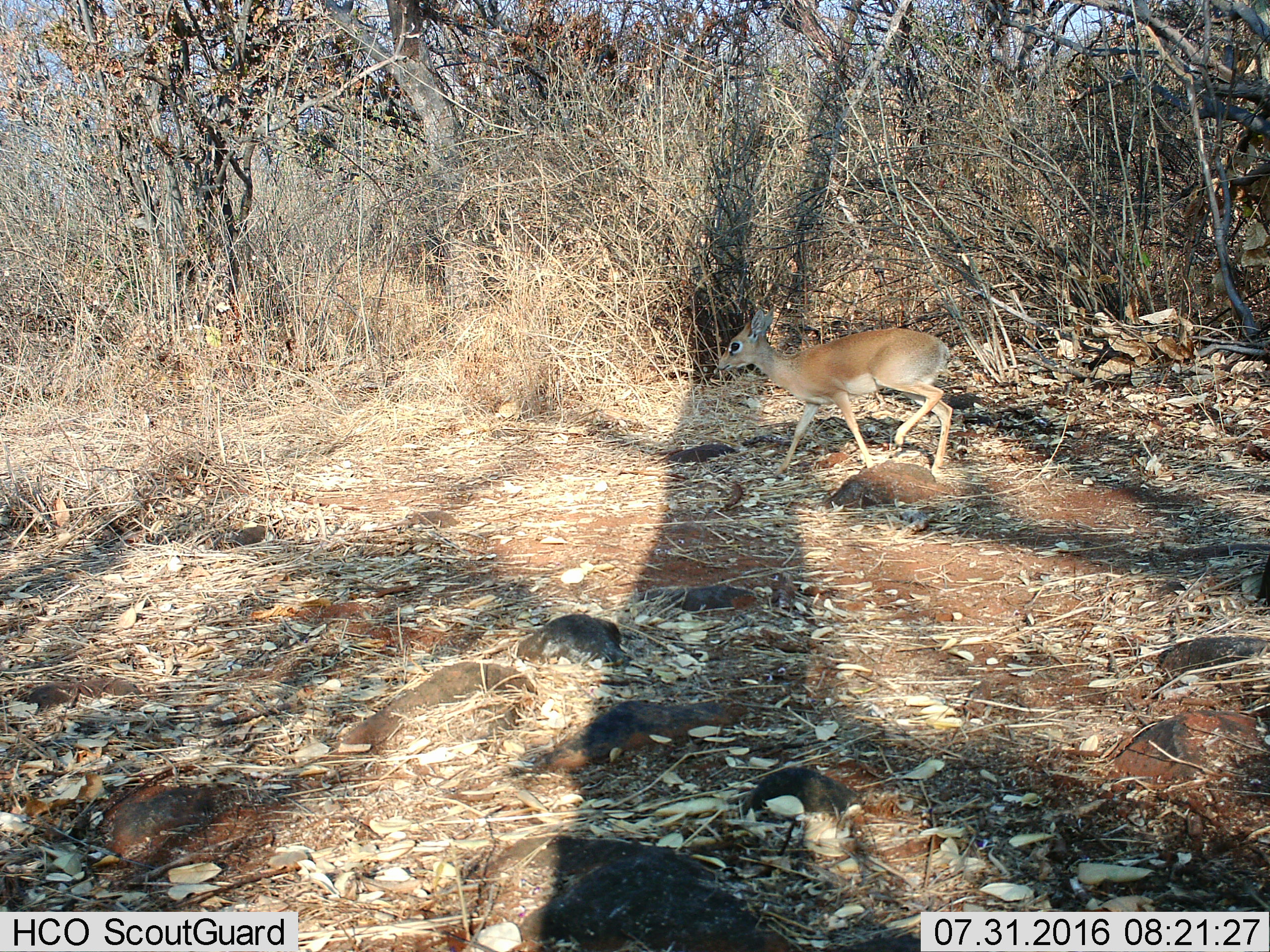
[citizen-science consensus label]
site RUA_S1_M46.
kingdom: Animalia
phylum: Chordata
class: Mammalia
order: Artiodactyla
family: Bovidae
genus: Madoqua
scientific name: Madoqua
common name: dik-dik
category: dikdik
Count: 1.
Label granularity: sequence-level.